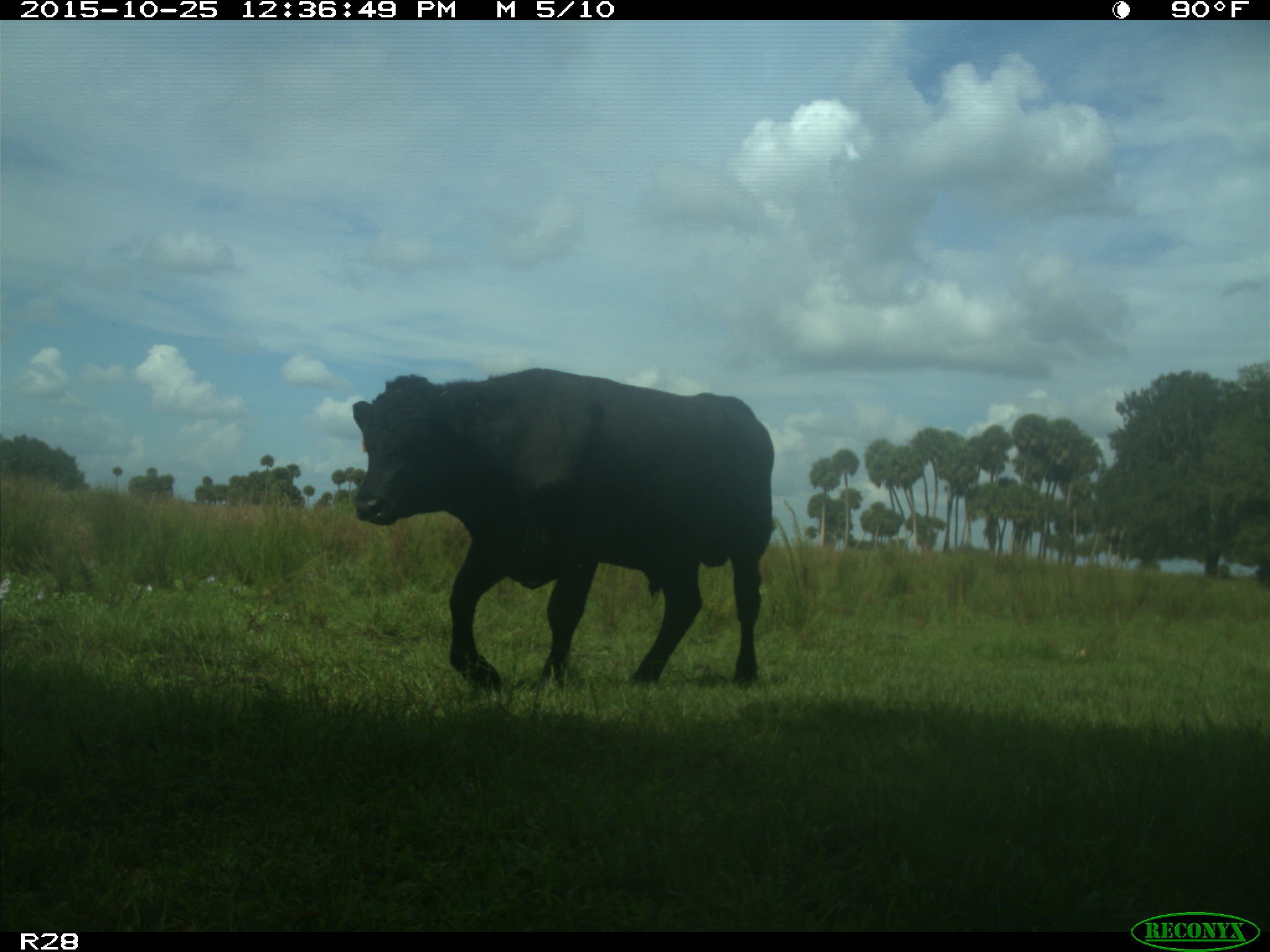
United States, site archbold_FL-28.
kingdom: Animalia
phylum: Chordata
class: Mammalia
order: Artiodactyla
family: Bovidae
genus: Bos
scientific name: Bos taurus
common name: domestic cow